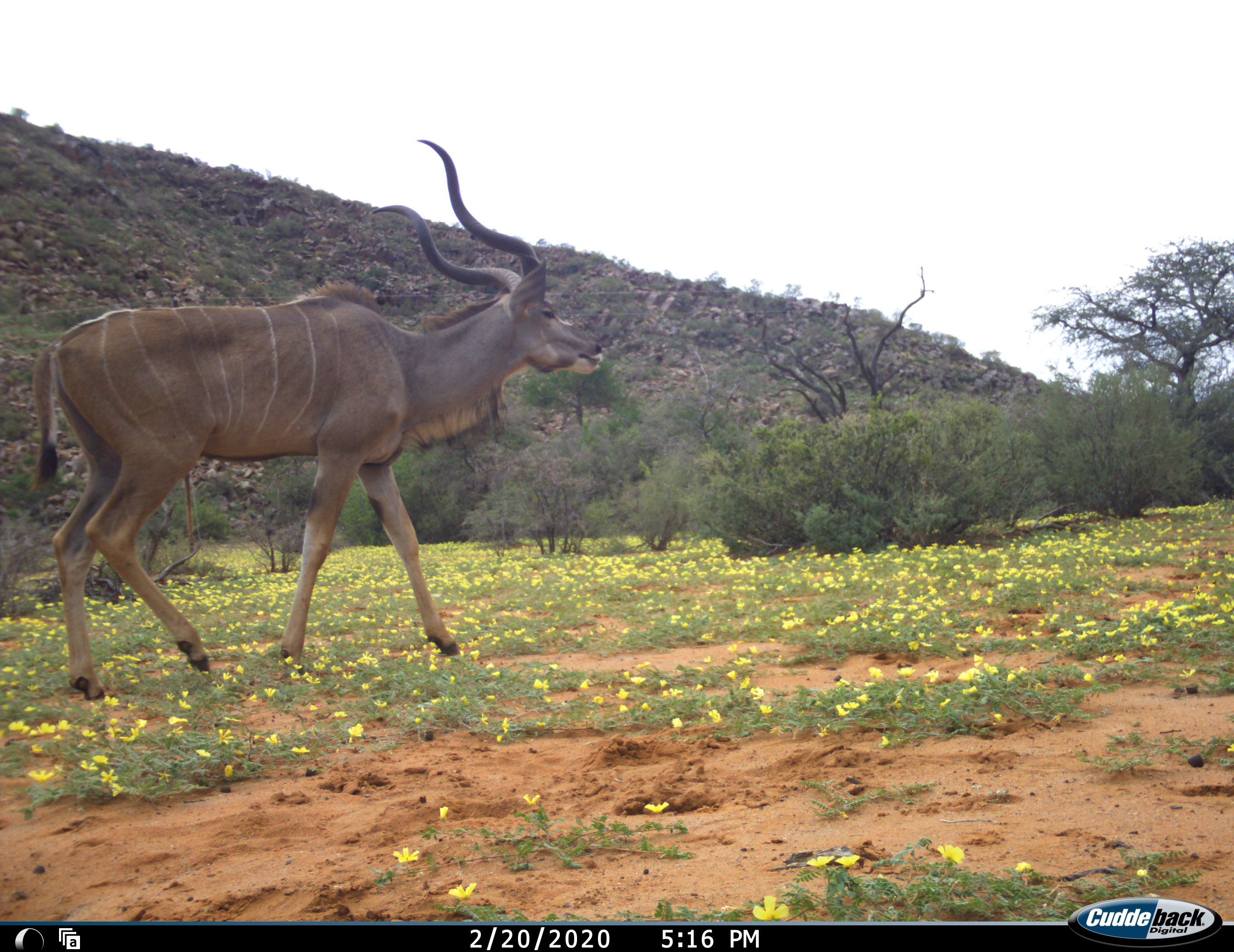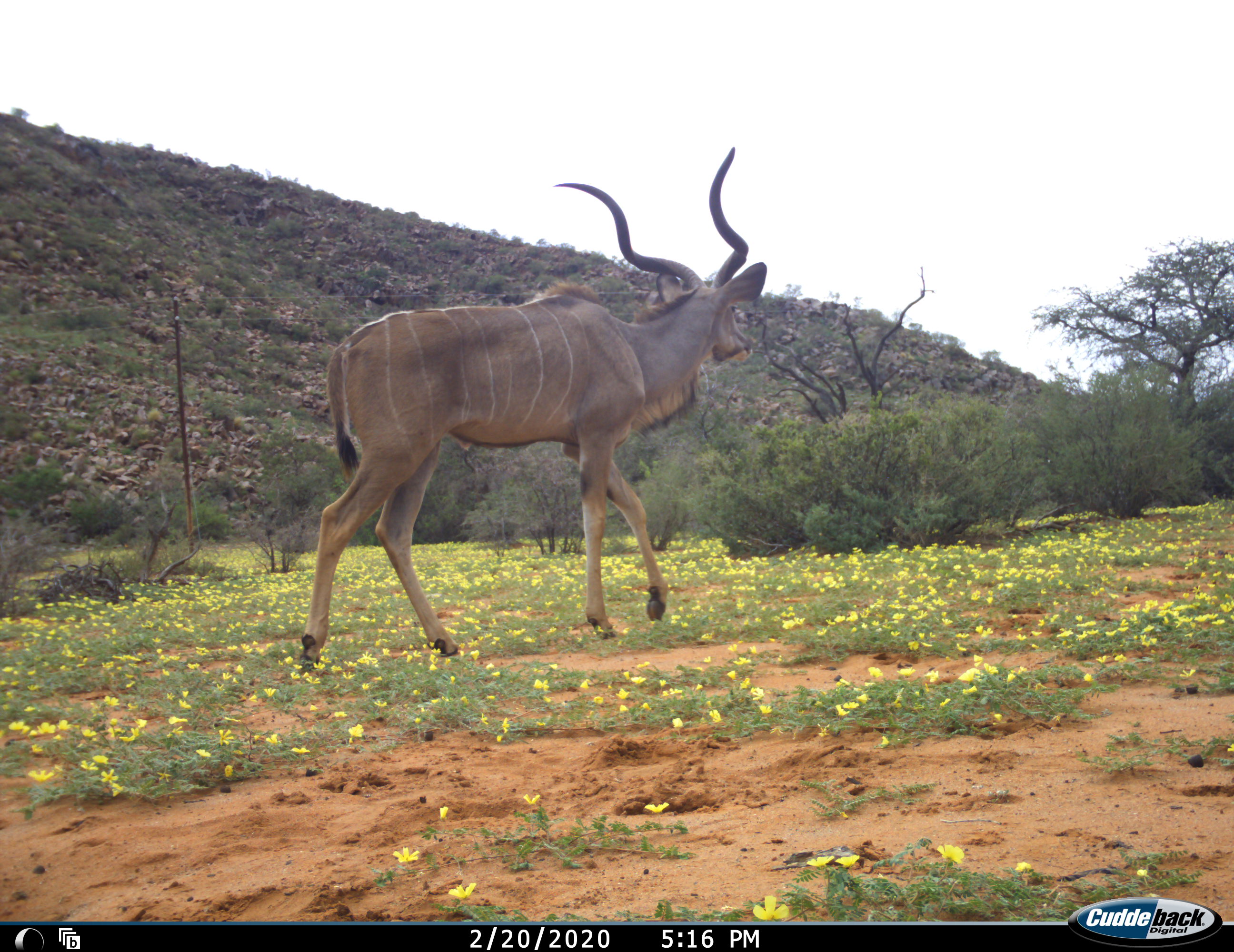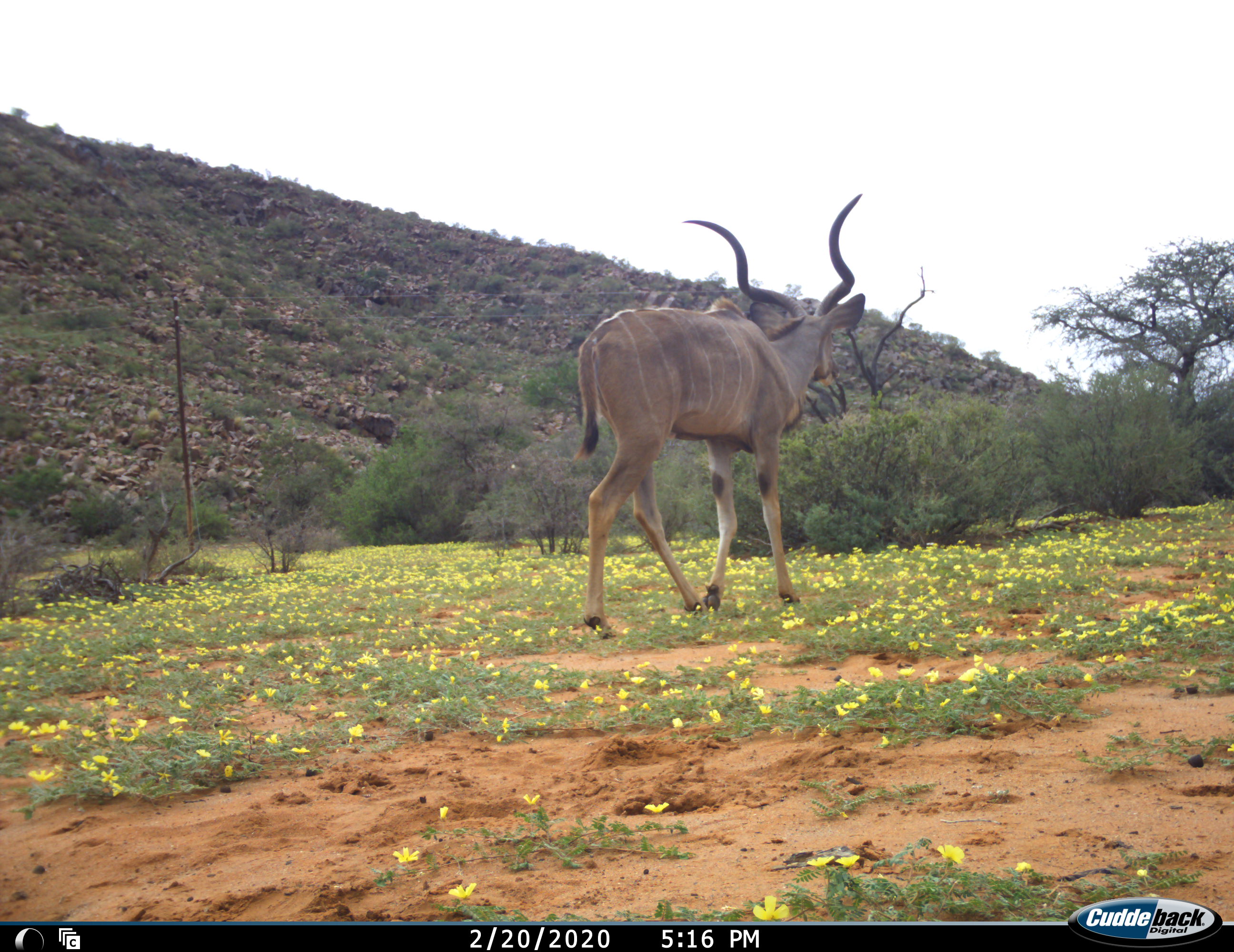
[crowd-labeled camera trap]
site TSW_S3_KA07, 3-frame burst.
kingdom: Animalia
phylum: Chordata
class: Mammalia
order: Artiodactyla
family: Bovidae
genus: Tragelaphus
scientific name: Tragelaphus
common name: kudu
Kudu (Tragelaphus), count 1. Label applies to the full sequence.